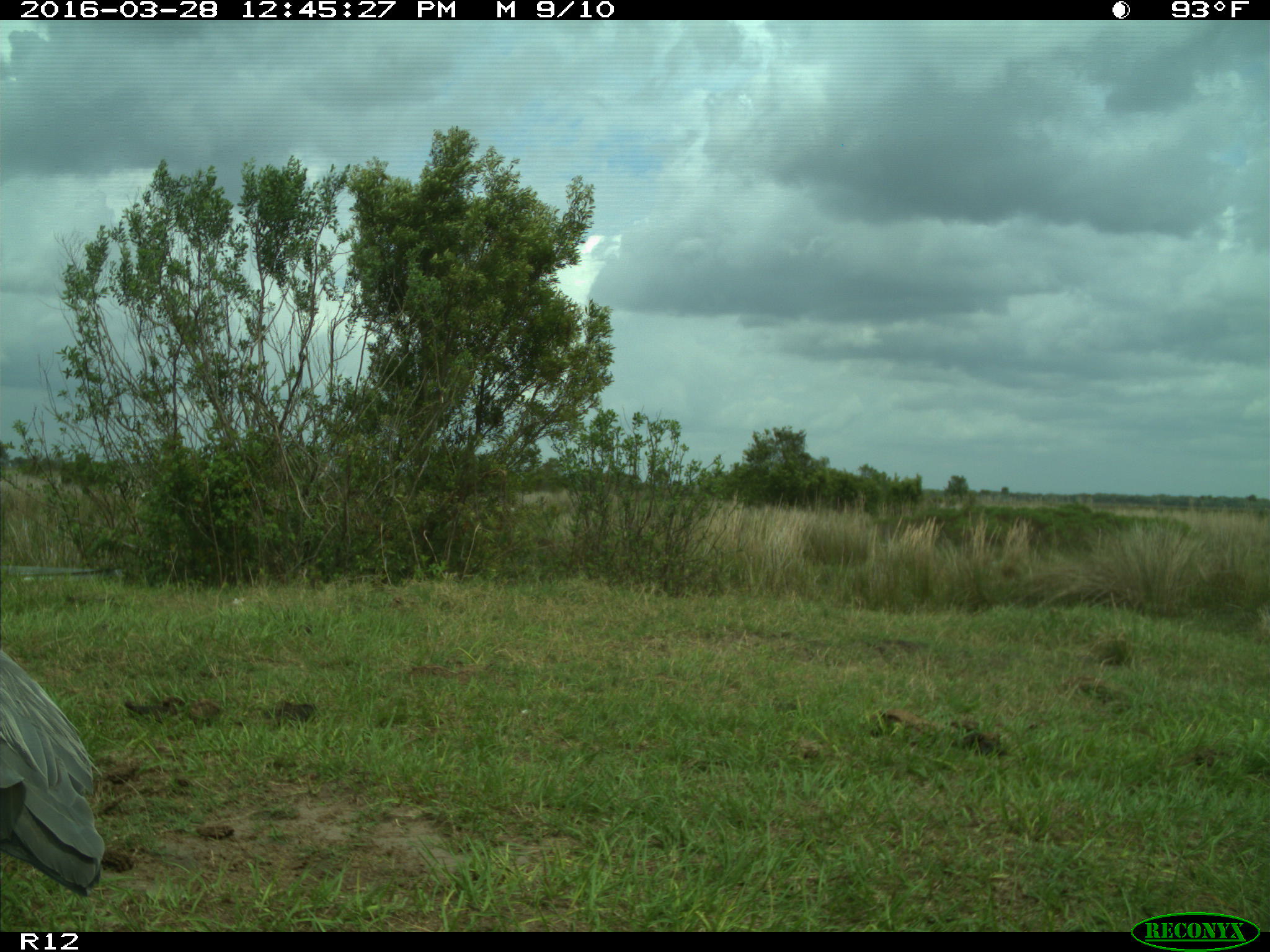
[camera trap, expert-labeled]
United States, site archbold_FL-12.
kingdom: Animalia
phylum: Chordata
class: Mammalia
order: Artiodactyla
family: Suidae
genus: Sus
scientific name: Sus scrofa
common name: wild boar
Sus scrofa (wild boar).